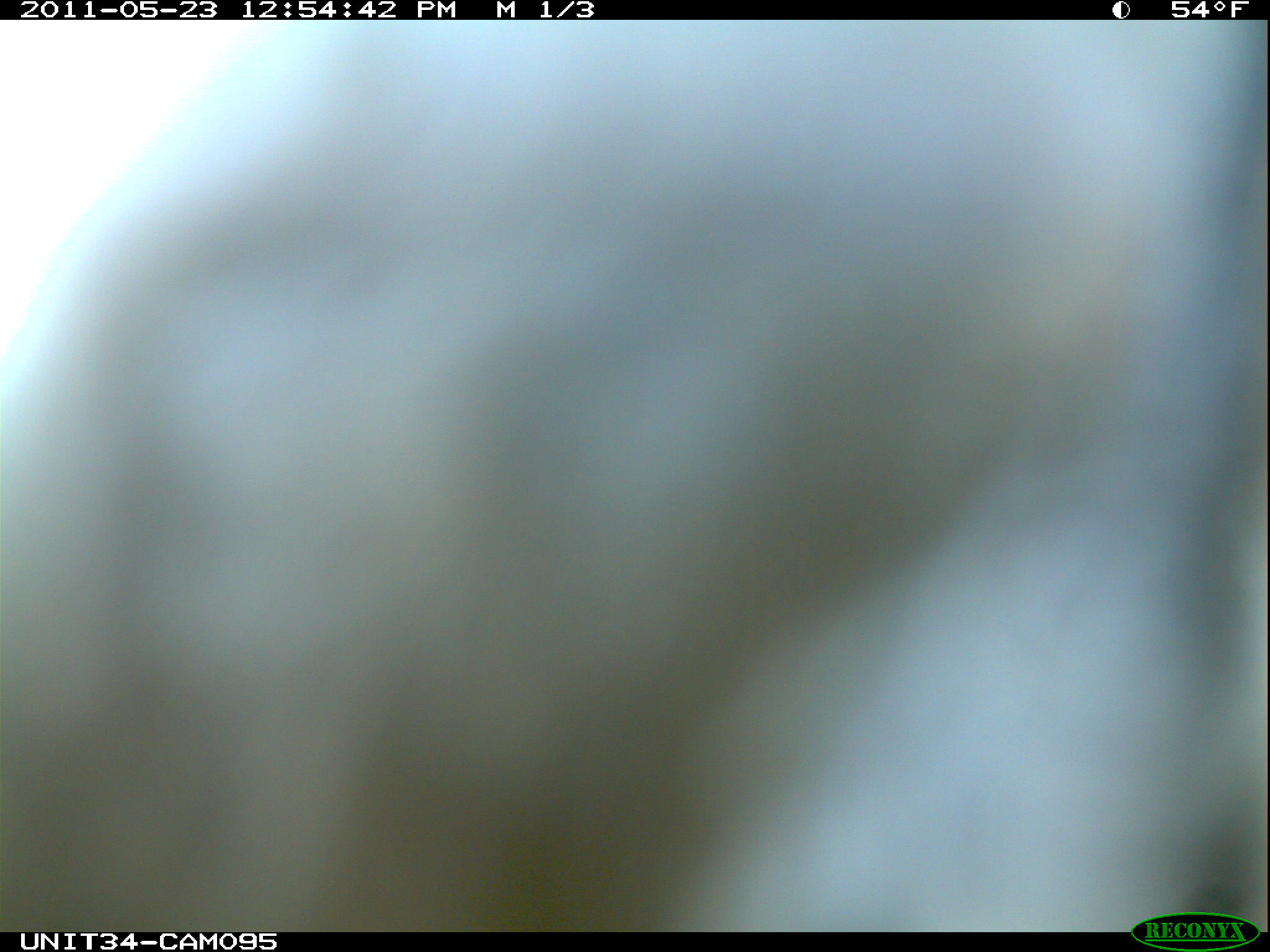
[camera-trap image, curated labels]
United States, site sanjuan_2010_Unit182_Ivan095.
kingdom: Animalia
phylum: Chordata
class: Aves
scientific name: Aves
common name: birds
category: unidentified bird